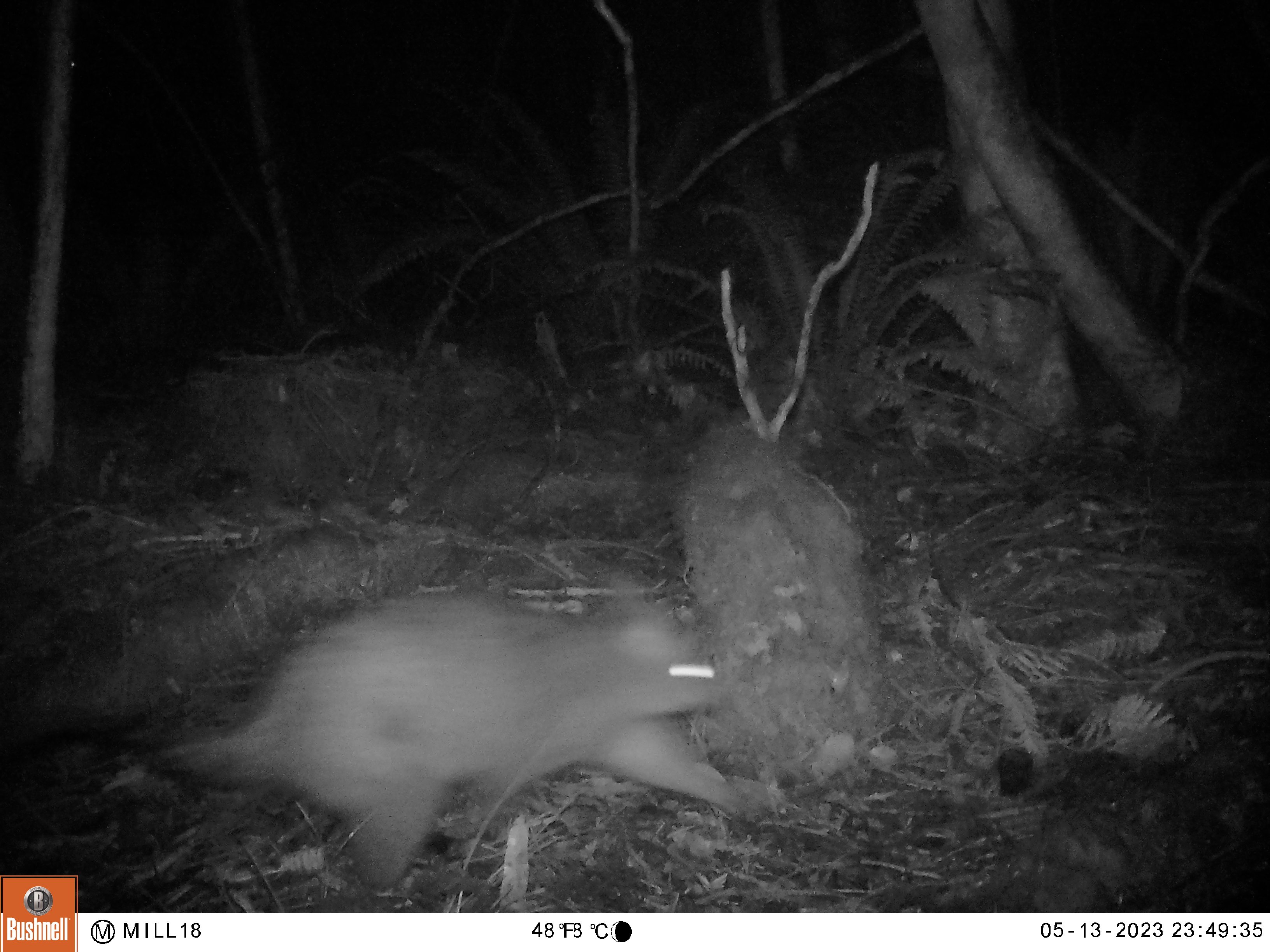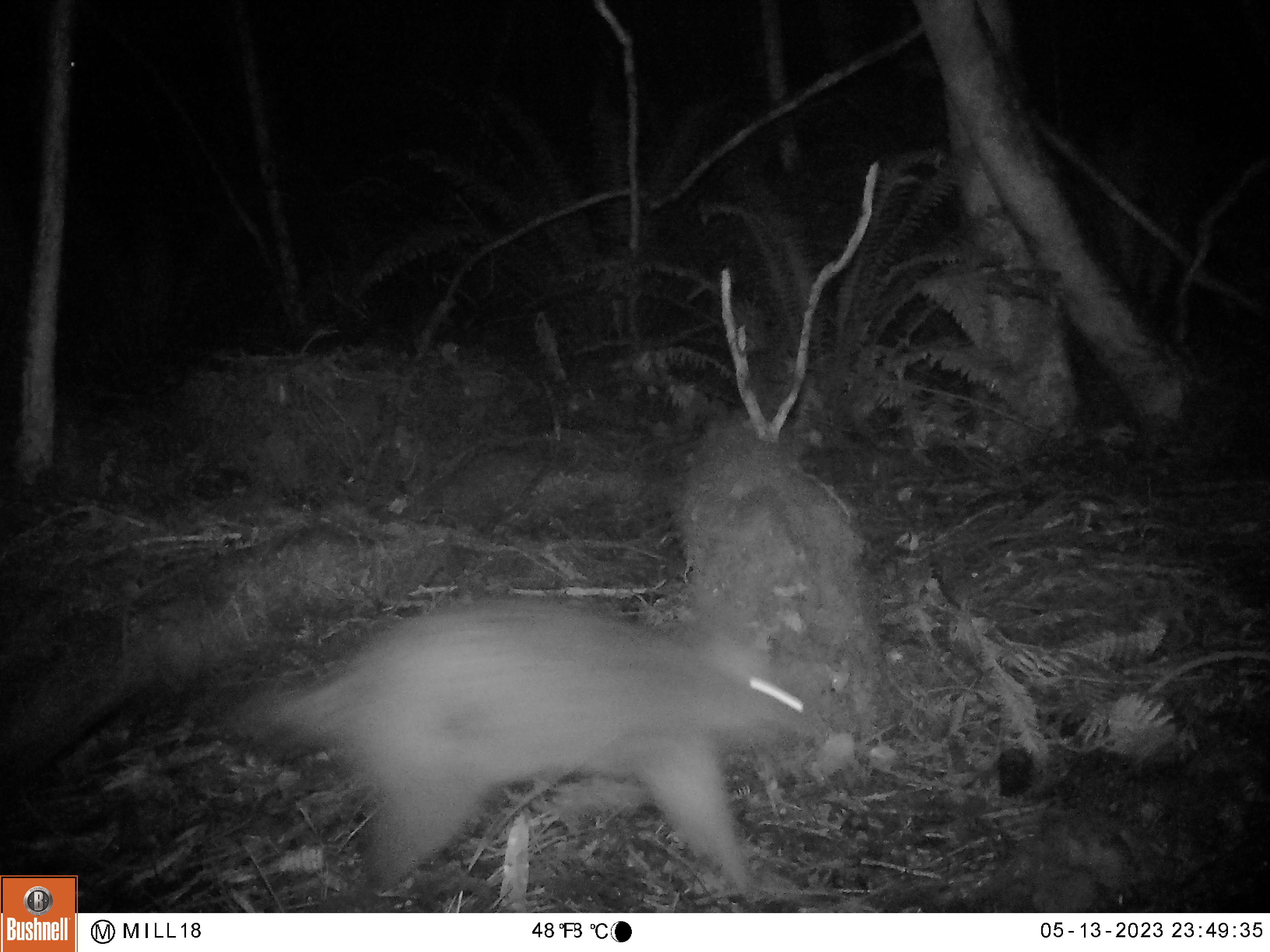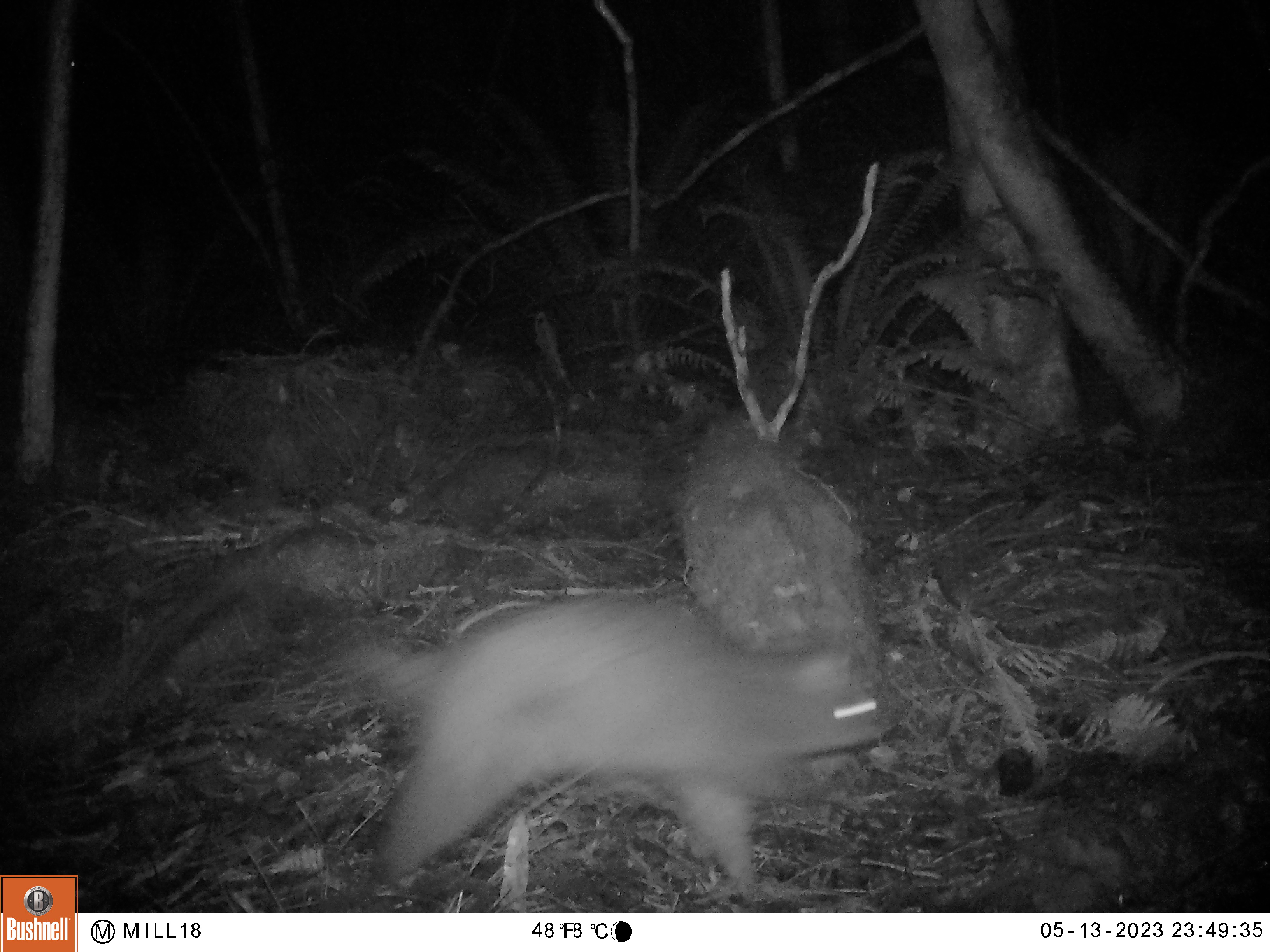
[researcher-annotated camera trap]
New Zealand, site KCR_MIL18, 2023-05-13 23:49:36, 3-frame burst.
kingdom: Animalia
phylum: Chordata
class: Mammalia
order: Diprotodontia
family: Phalangeridae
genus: Trichosurus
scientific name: Trichosurus vulpecula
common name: common brushtail possum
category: possum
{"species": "possum (common brushtail possum) (Trichosurus vulpecula)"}